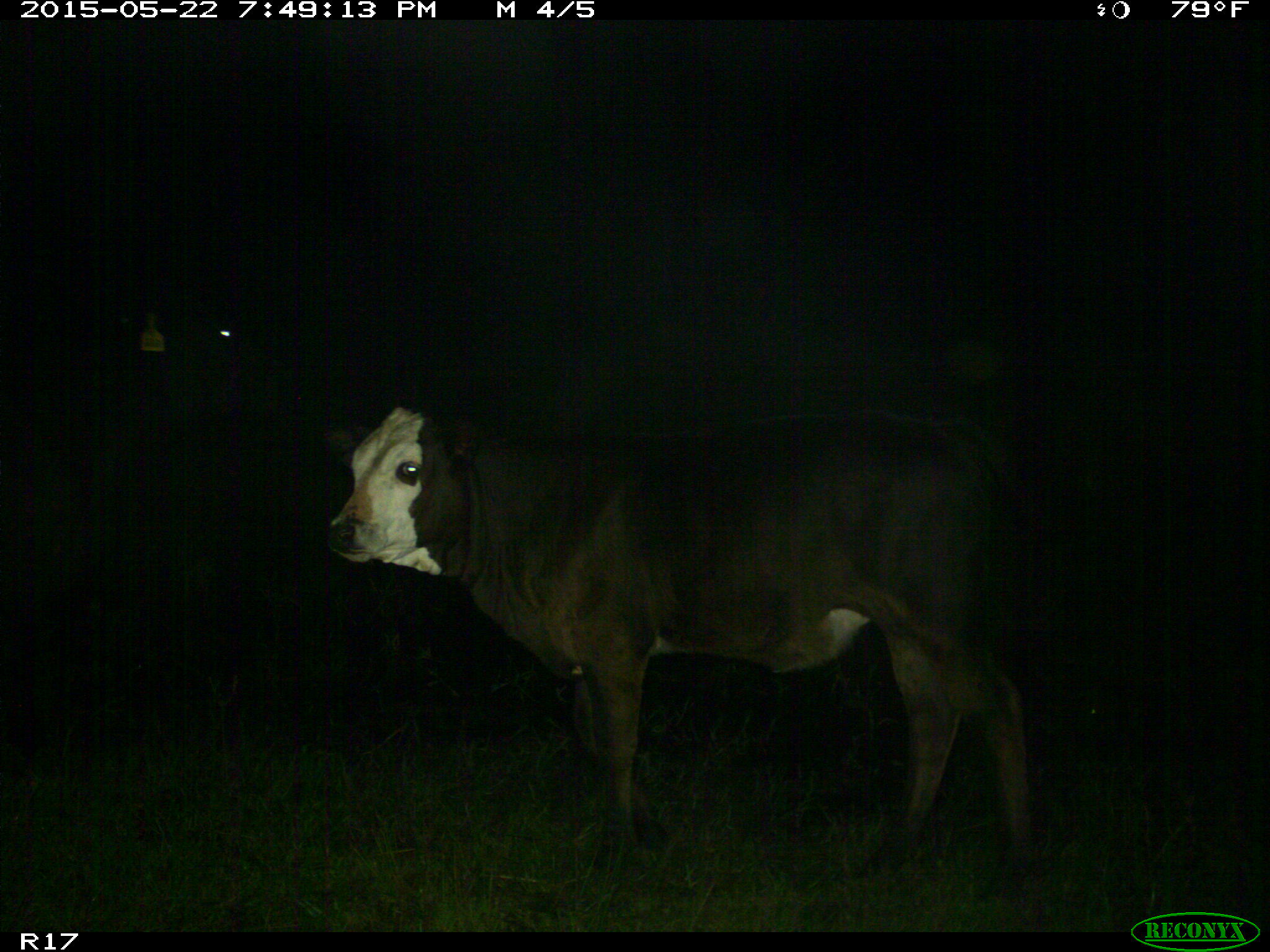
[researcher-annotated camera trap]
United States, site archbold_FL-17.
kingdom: Animalia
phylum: Chordata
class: Mammalia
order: Artiodactyla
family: Bovidae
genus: Bos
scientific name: Bos taurus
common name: domestic cow